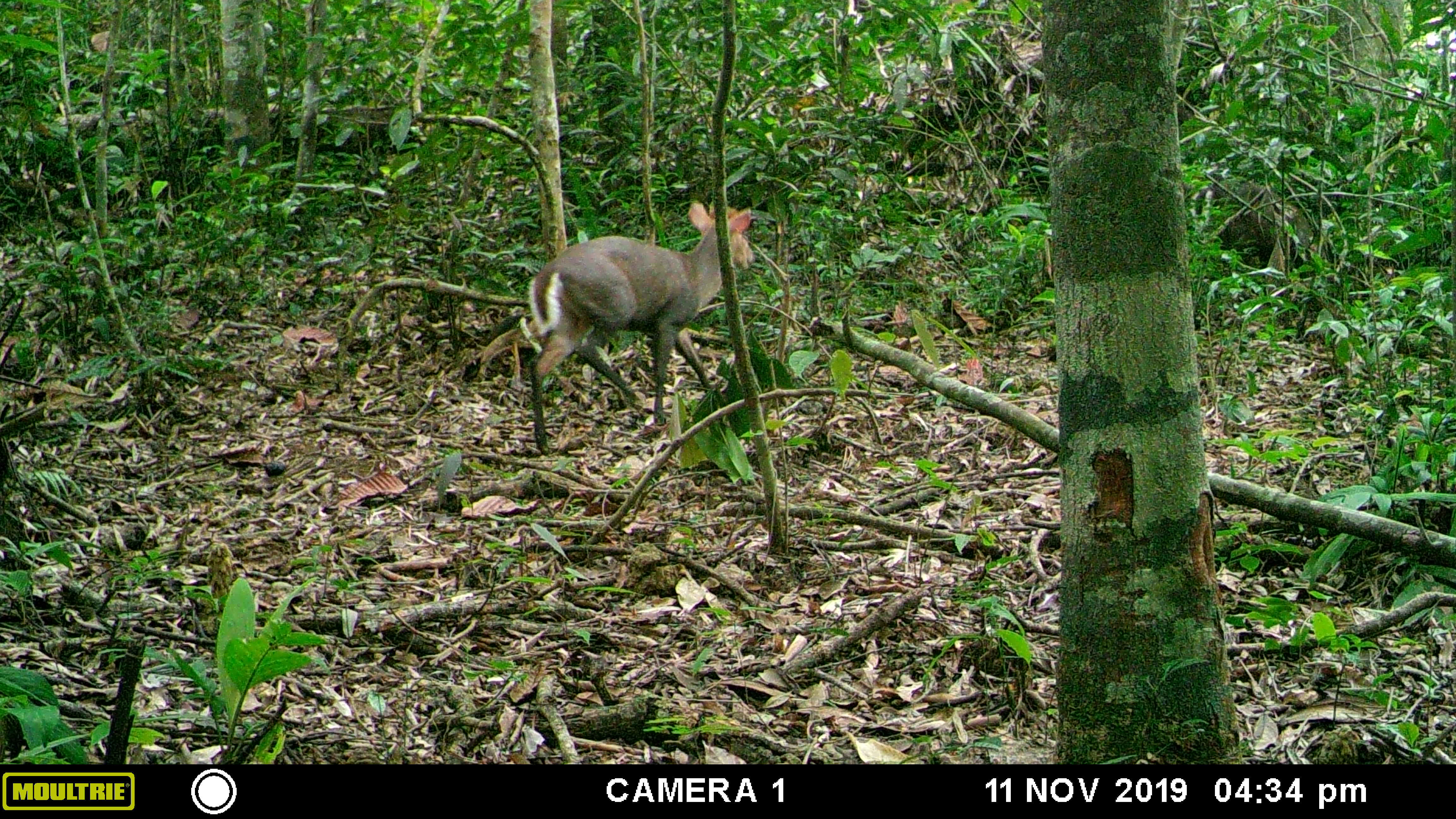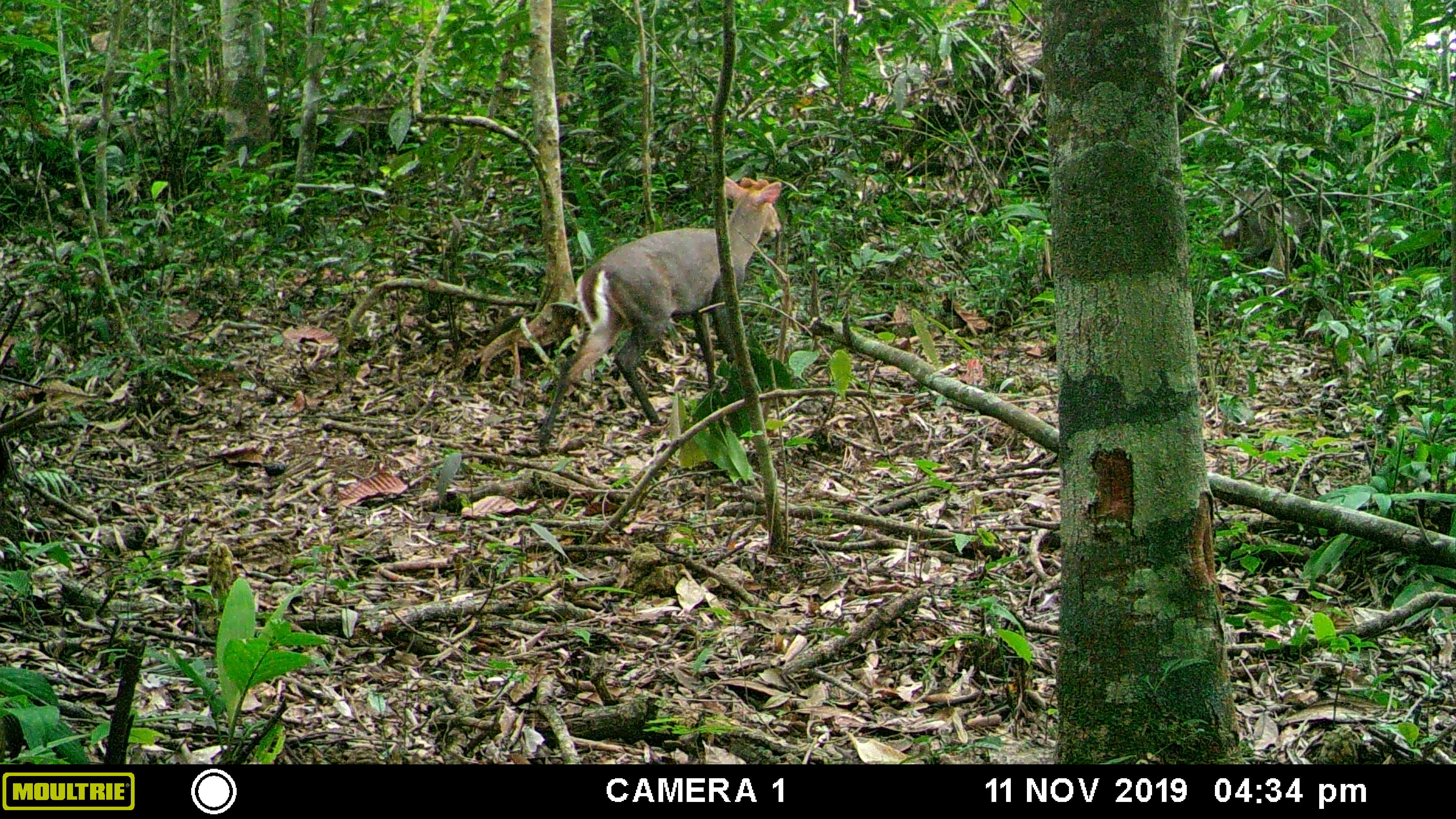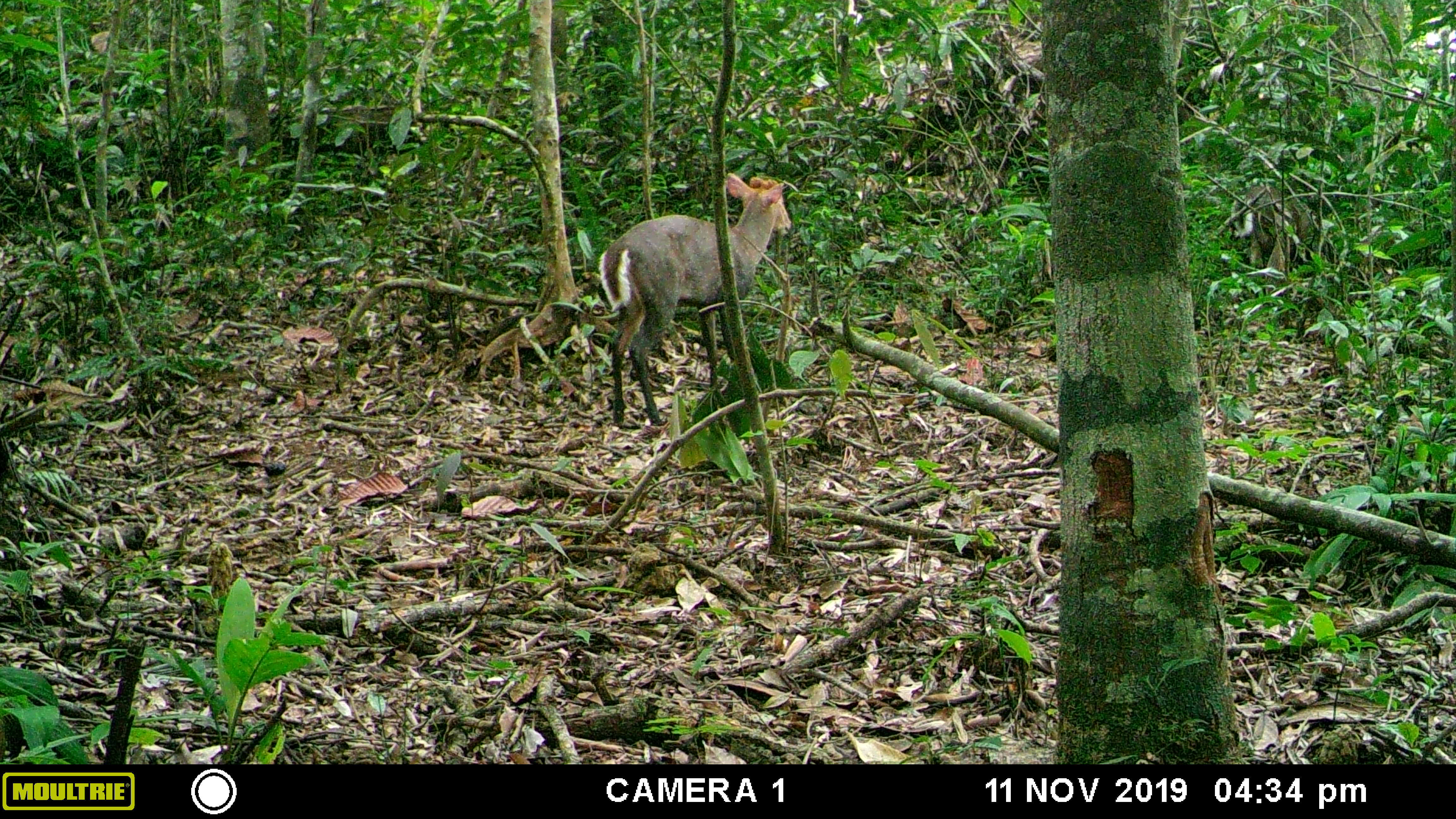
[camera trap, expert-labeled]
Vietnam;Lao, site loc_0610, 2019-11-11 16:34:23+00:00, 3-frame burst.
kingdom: Animalia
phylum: Chordata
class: Mammalia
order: Artiodactyla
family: Cervidae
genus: Muntiacus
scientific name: Muntiacus rooseveltorum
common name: roosevelt's muntjac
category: roosevelts muntjac group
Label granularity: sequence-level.